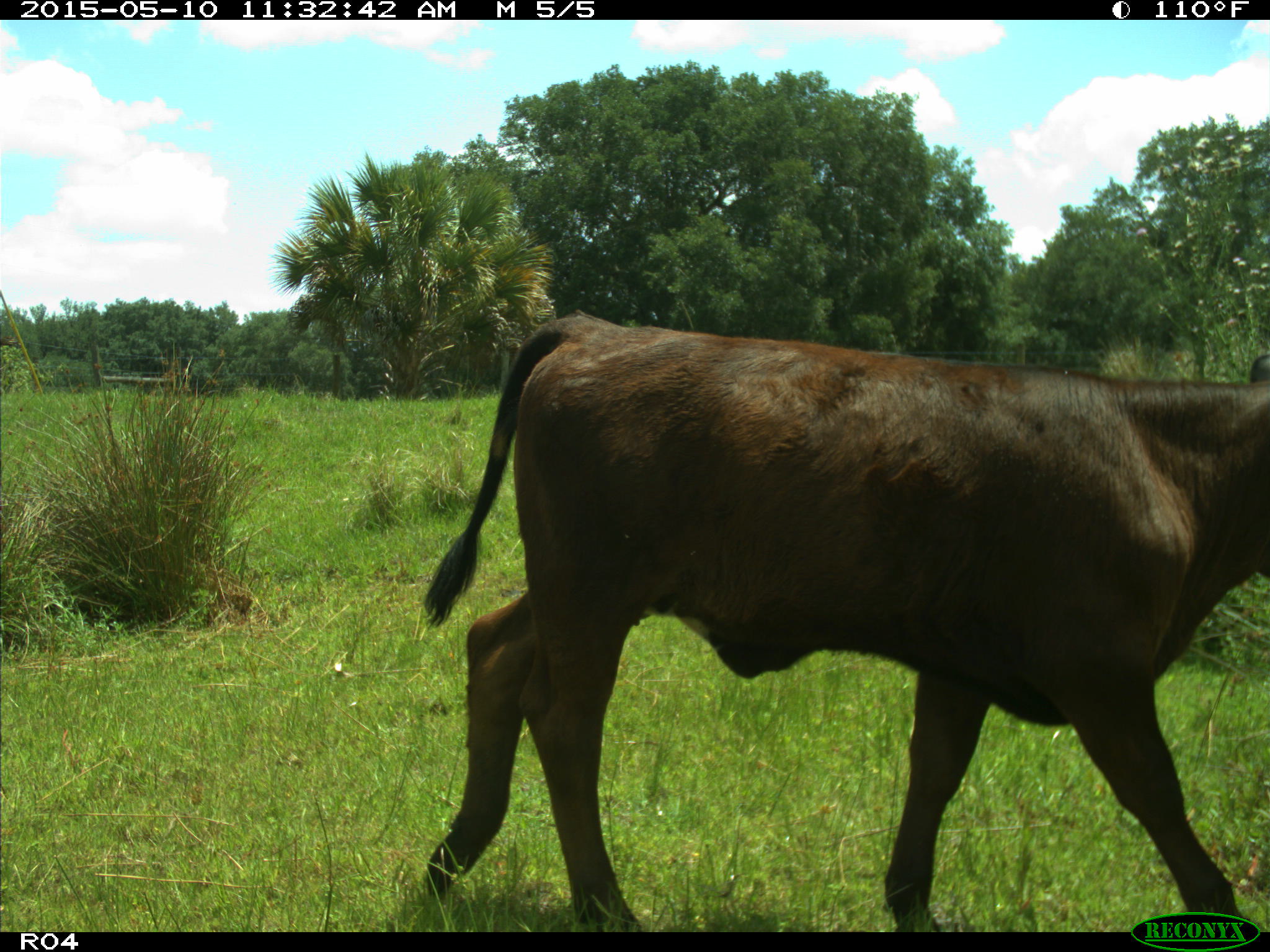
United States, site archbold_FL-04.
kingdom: Animalia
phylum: Chordata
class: Mammalia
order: Artiodactyla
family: Bovidae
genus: Bos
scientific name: Bos taurus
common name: domestic cow